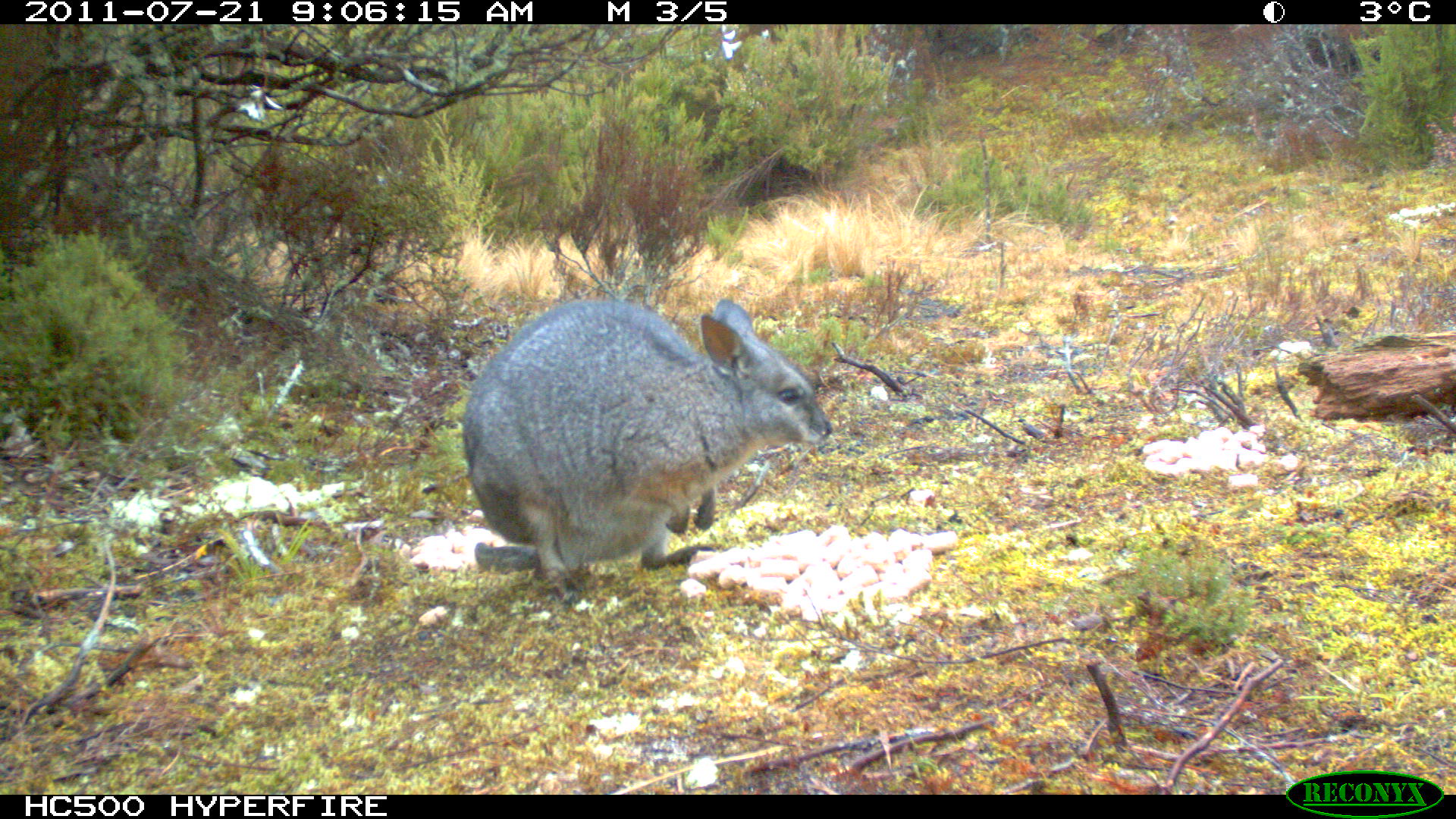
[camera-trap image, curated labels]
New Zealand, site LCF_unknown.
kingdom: Animalia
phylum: Chordata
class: Mammalia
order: Diprotodontia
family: Macropodidae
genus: Notamacropus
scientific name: Notamacropus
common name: wallaby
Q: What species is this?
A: Wallaby (Notamacropus).